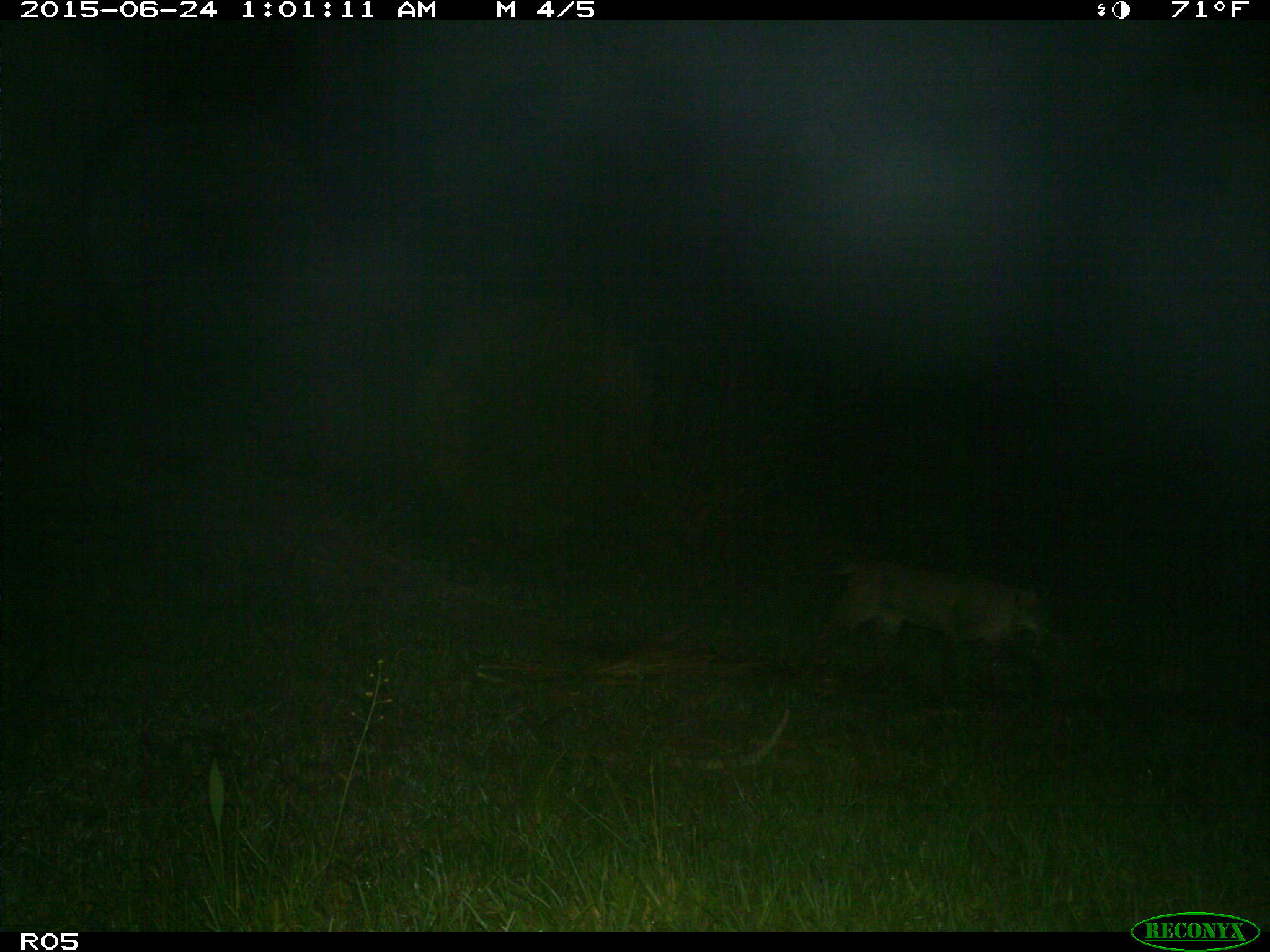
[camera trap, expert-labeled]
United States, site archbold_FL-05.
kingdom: Animalia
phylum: Chordata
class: Mammalia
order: Carnivora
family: Felidae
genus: Lynx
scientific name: Lynx rufus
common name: bobcat